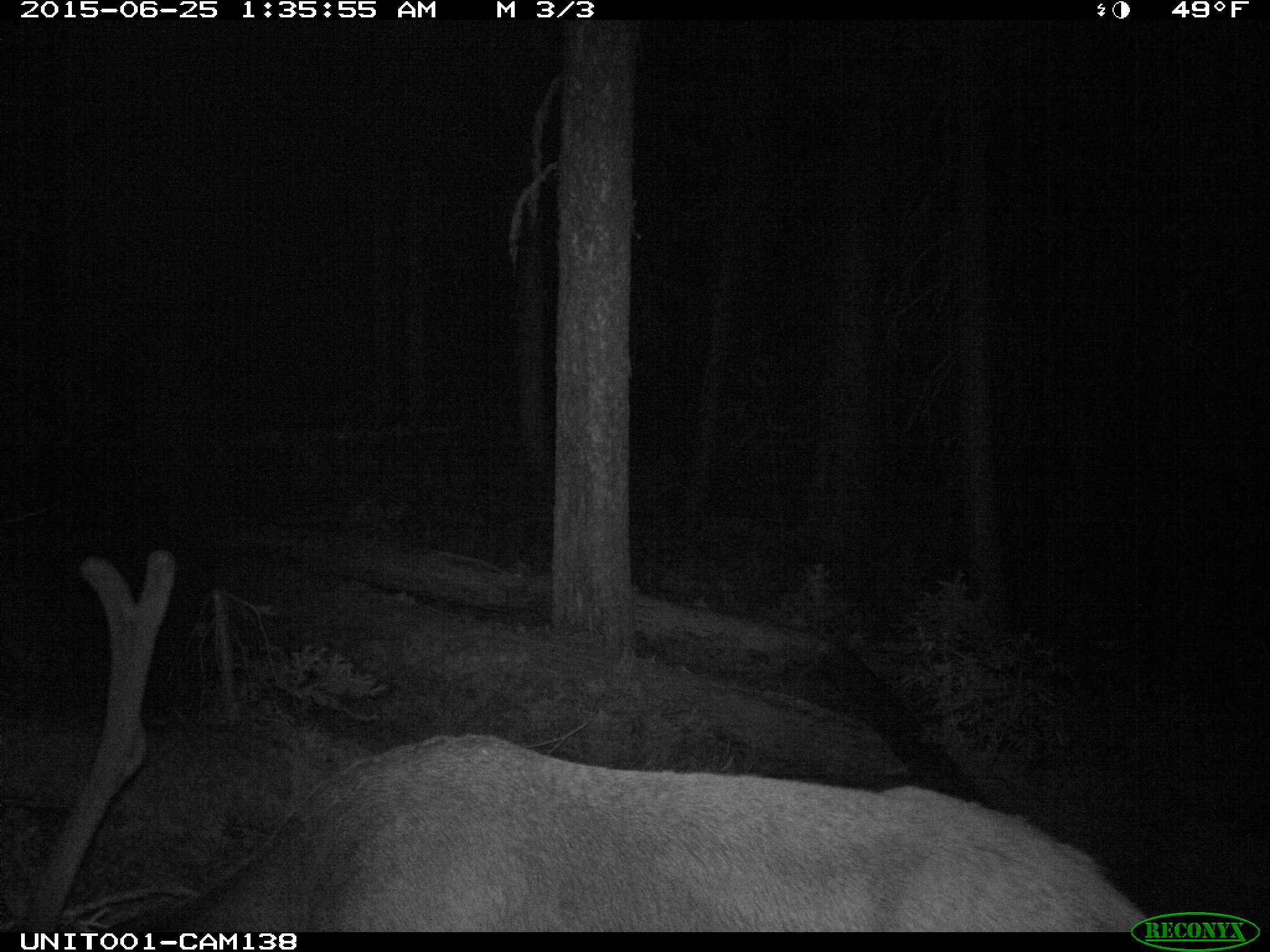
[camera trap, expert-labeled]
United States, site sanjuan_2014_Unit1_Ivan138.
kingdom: Animalia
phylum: Chordata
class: Mammalia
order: Artiodactyla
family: Cervidae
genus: Cervus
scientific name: Cervus elaphus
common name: red deer